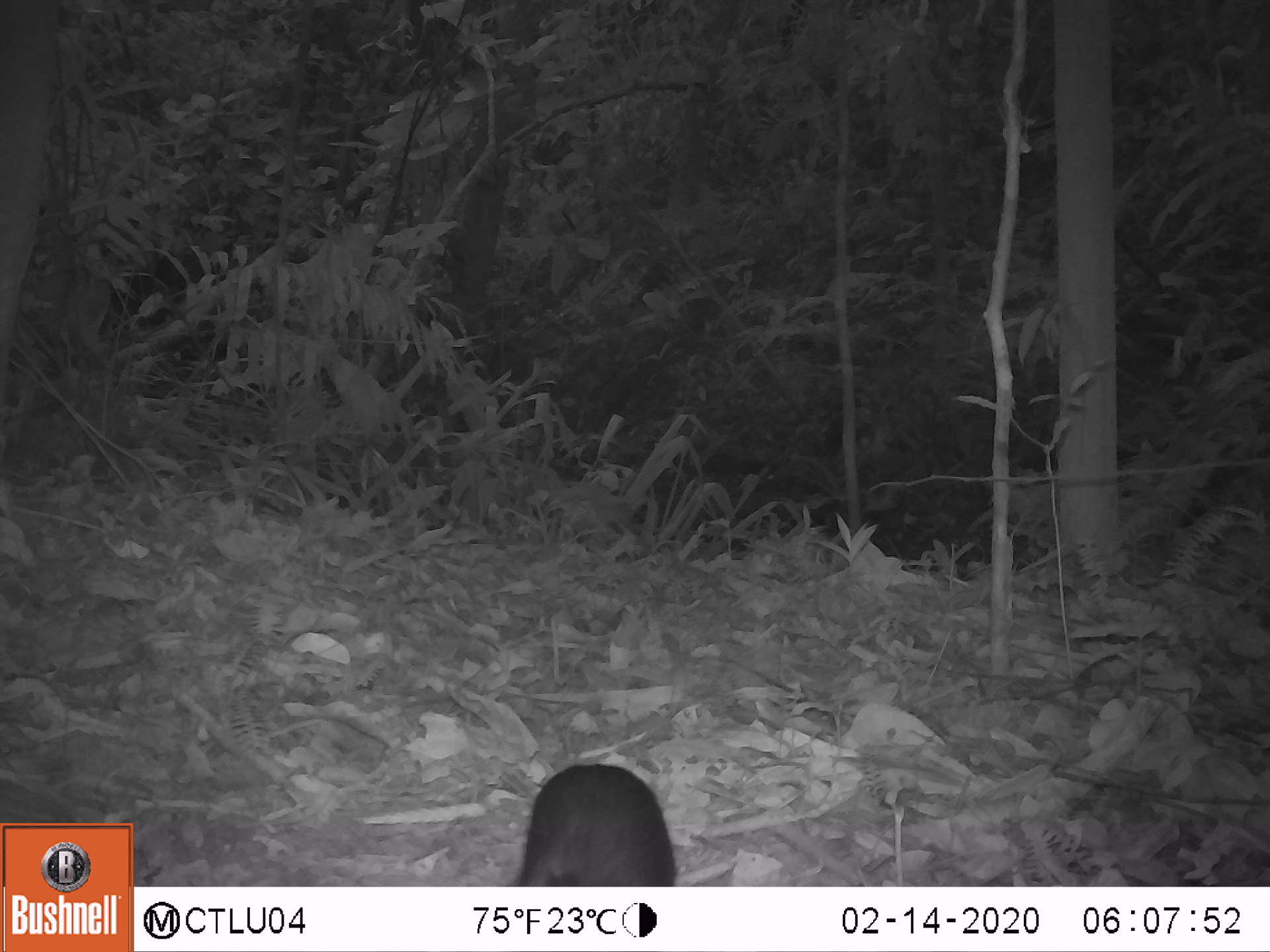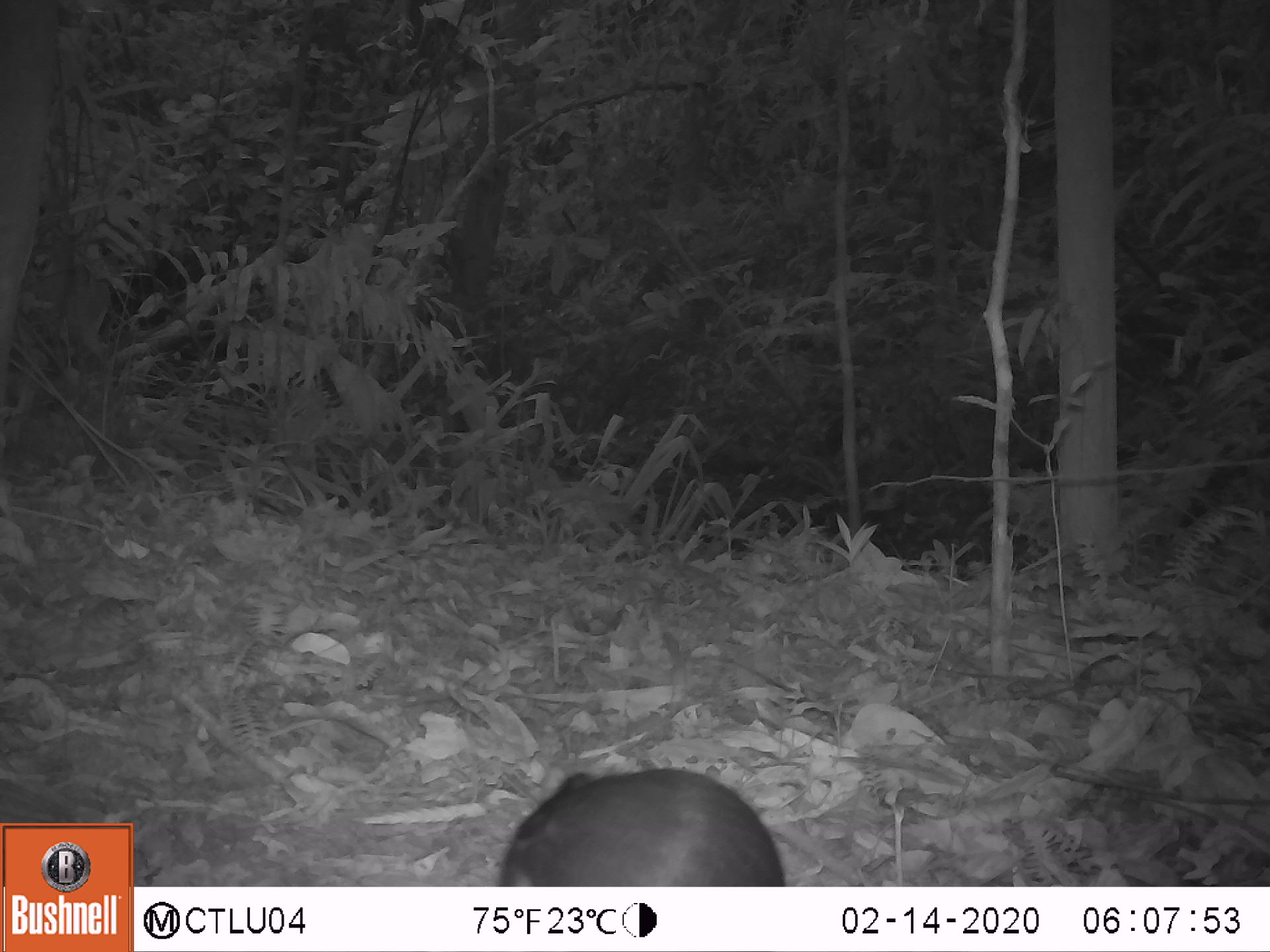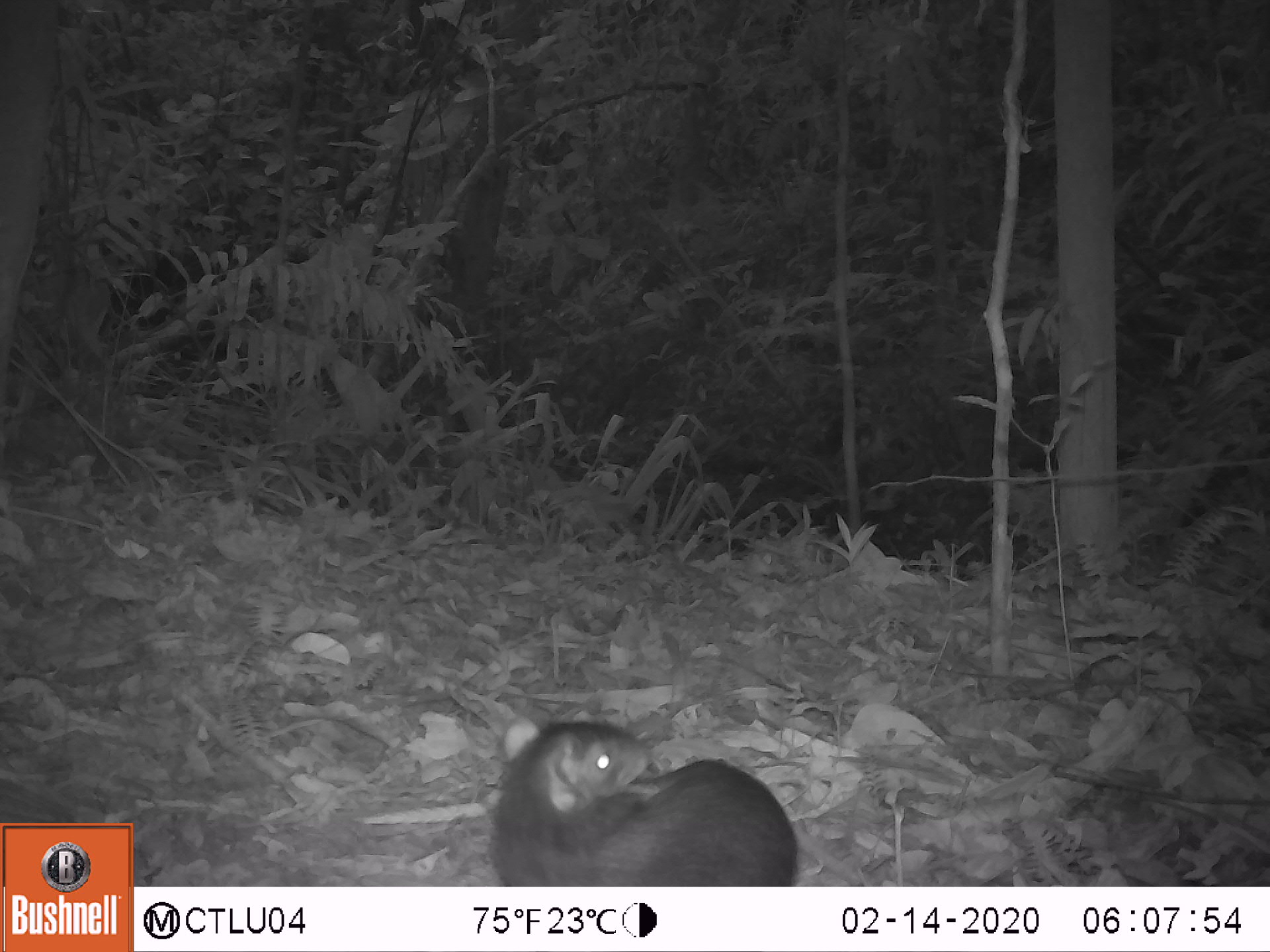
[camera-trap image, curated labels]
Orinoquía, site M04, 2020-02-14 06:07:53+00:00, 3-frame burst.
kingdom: Animalia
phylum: Chordata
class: Mammalia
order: Rodentia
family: Dasyproctidae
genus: Dasyprocta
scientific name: Dasyprocta fuliginosa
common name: black agouti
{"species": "black agouti (Dasyprocta fuliginosa)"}